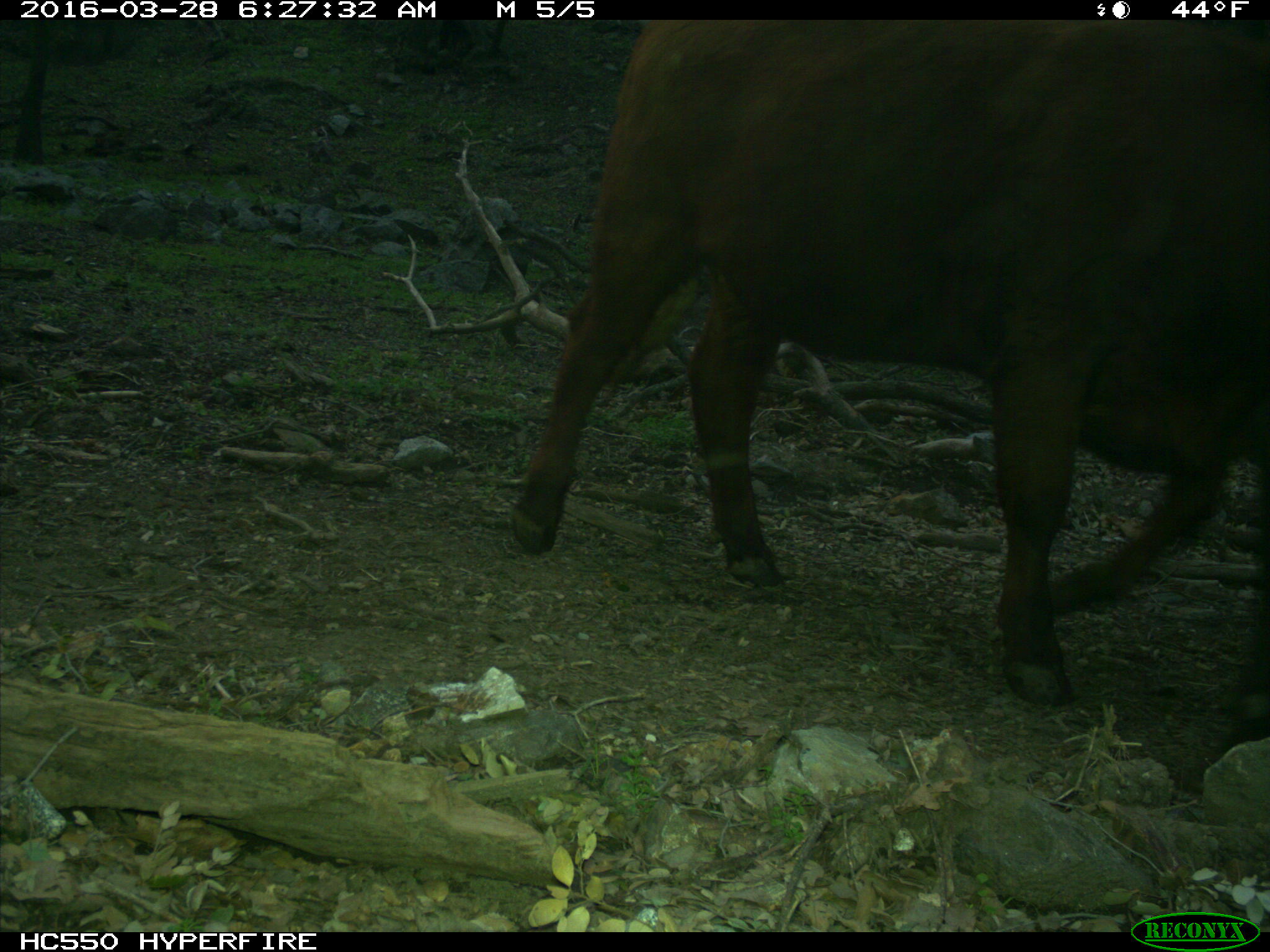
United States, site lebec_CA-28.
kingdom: Animalia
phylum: Chordata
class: Mammalia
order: Artiodactyla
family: Bovidae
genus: Bos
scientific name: Bos taurus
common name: domestic cow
Bos taurus (domestic cow).